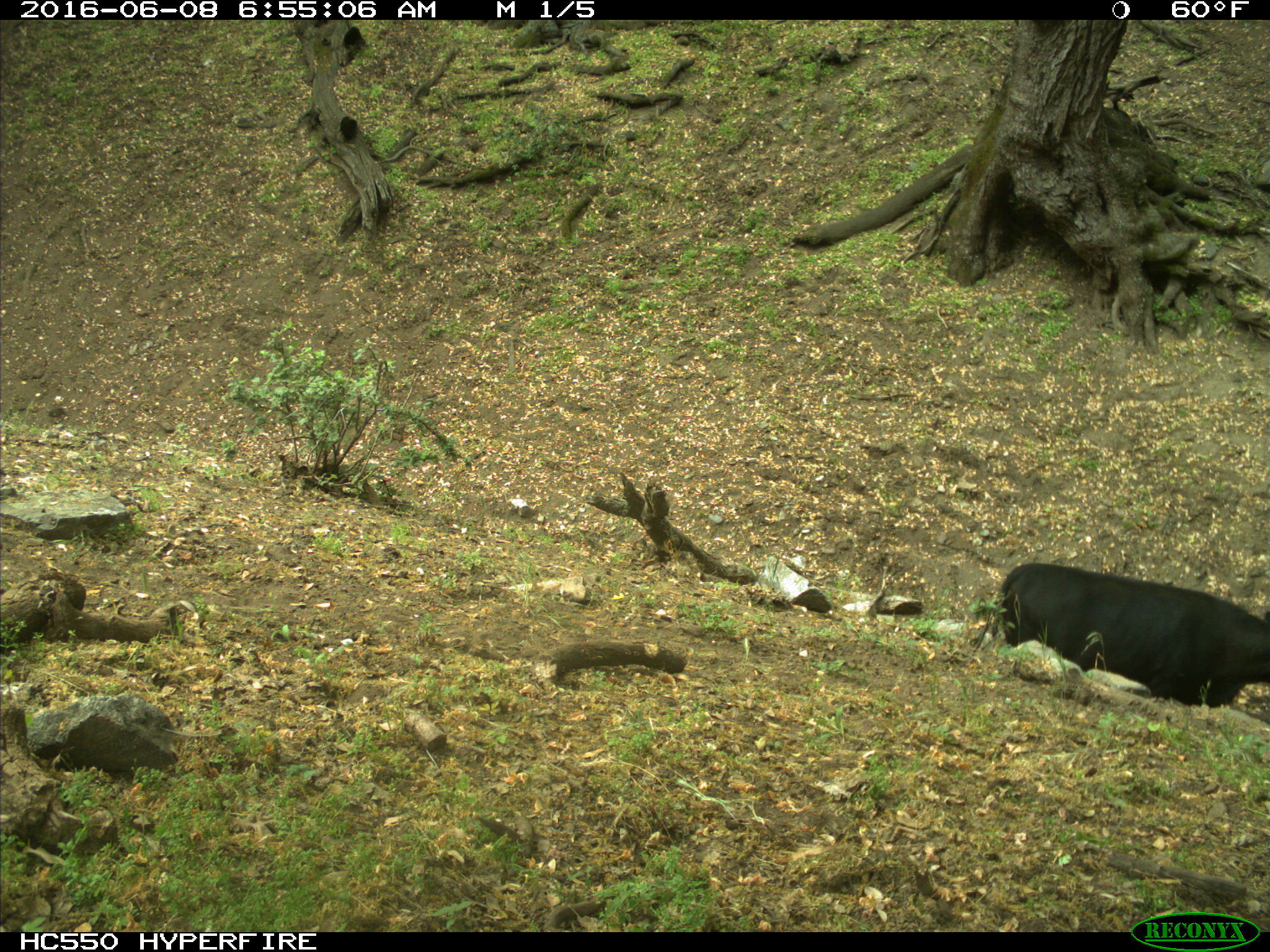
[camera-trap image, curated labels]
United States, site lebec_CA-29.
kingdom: Animalia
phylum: Chordata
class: Mammalia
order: Artiodactyla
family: Bovidae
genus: Bos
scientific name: Bos taurus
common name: domestic cow